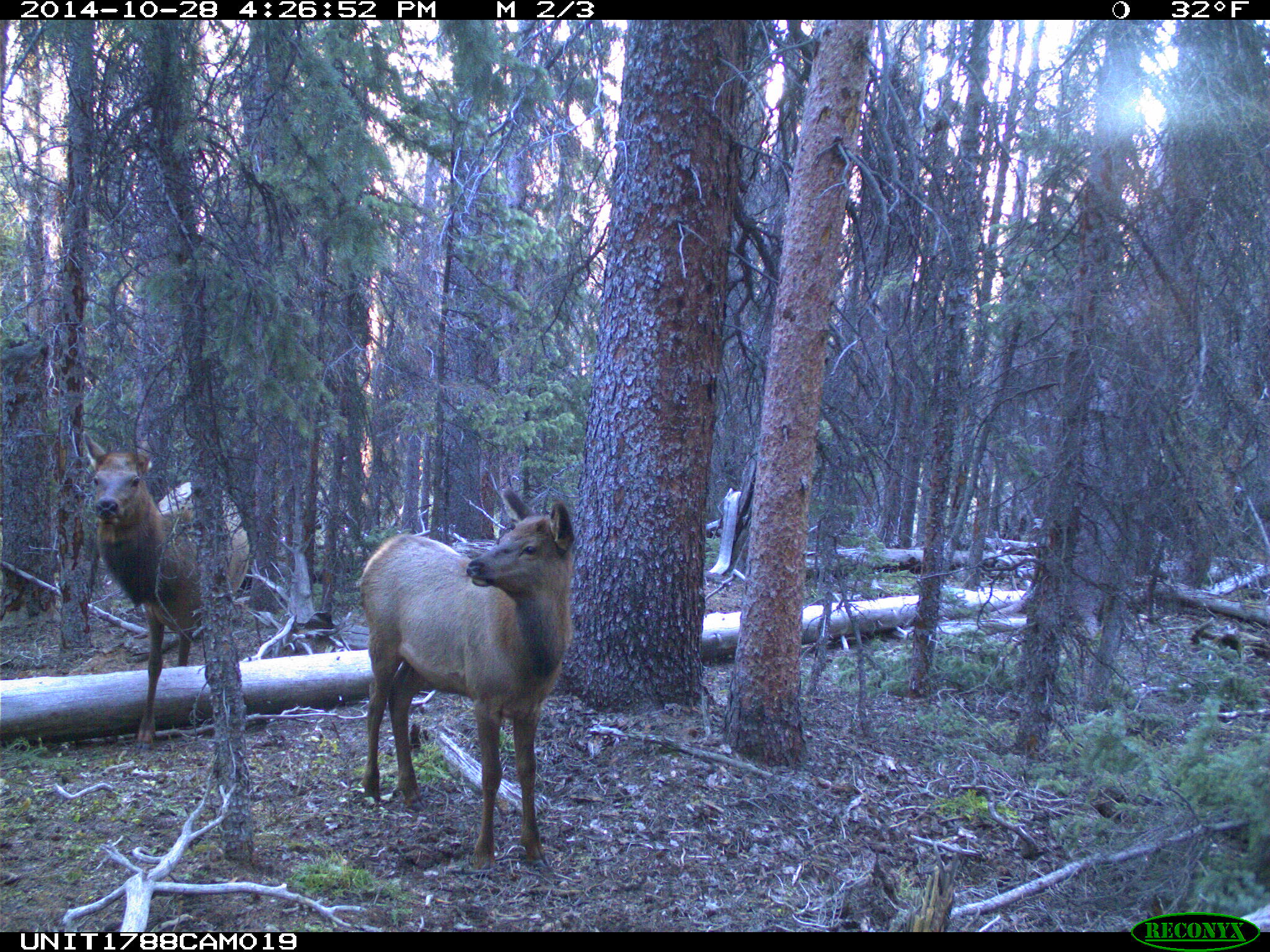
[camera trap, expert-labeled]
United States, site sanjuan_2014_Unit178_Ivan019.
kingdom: Animalia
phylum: Chordata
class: Mammalia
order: Artiodactyla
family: Cervidae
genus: Cervus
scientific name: Cervus elaphus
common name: red deer